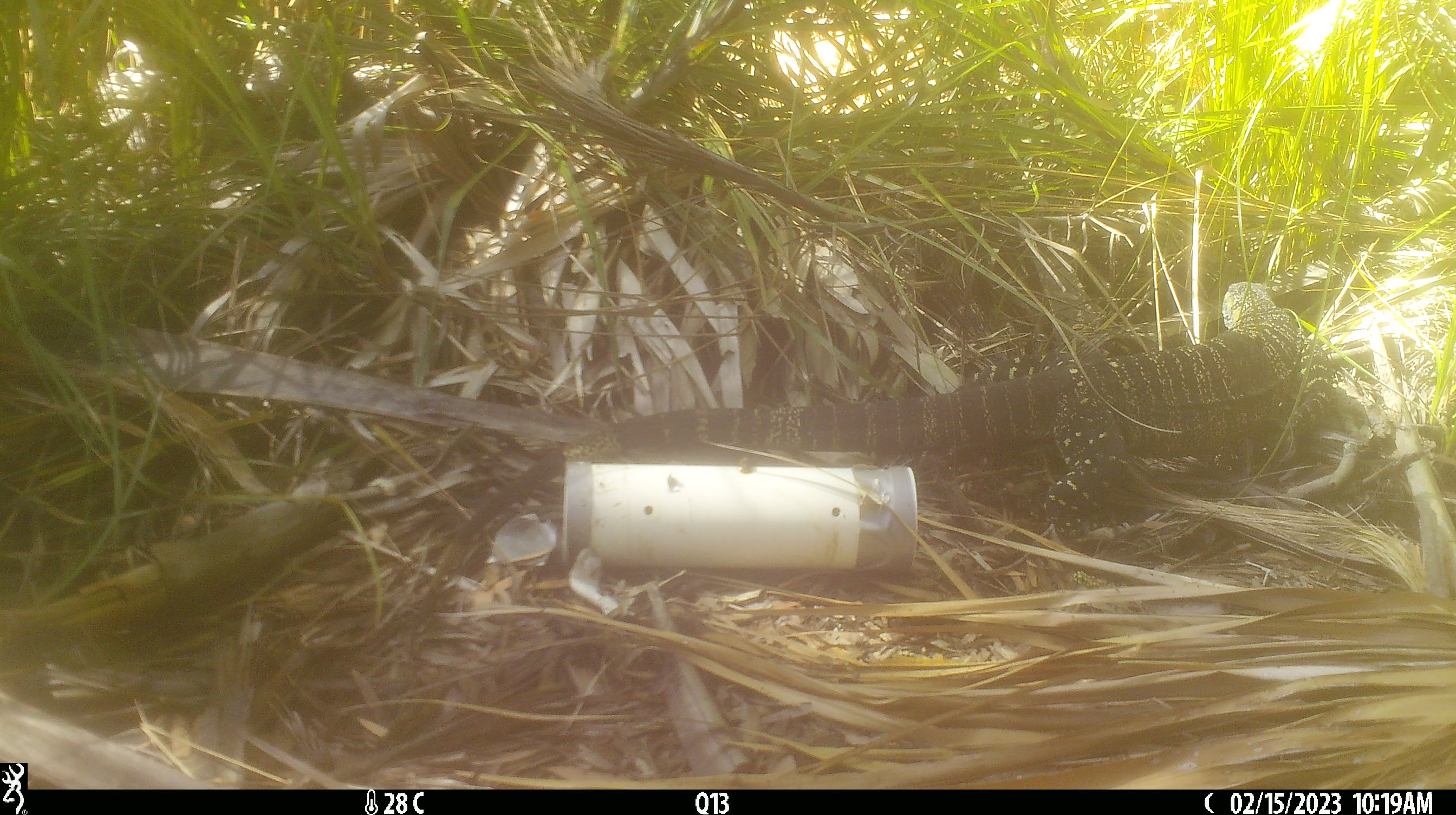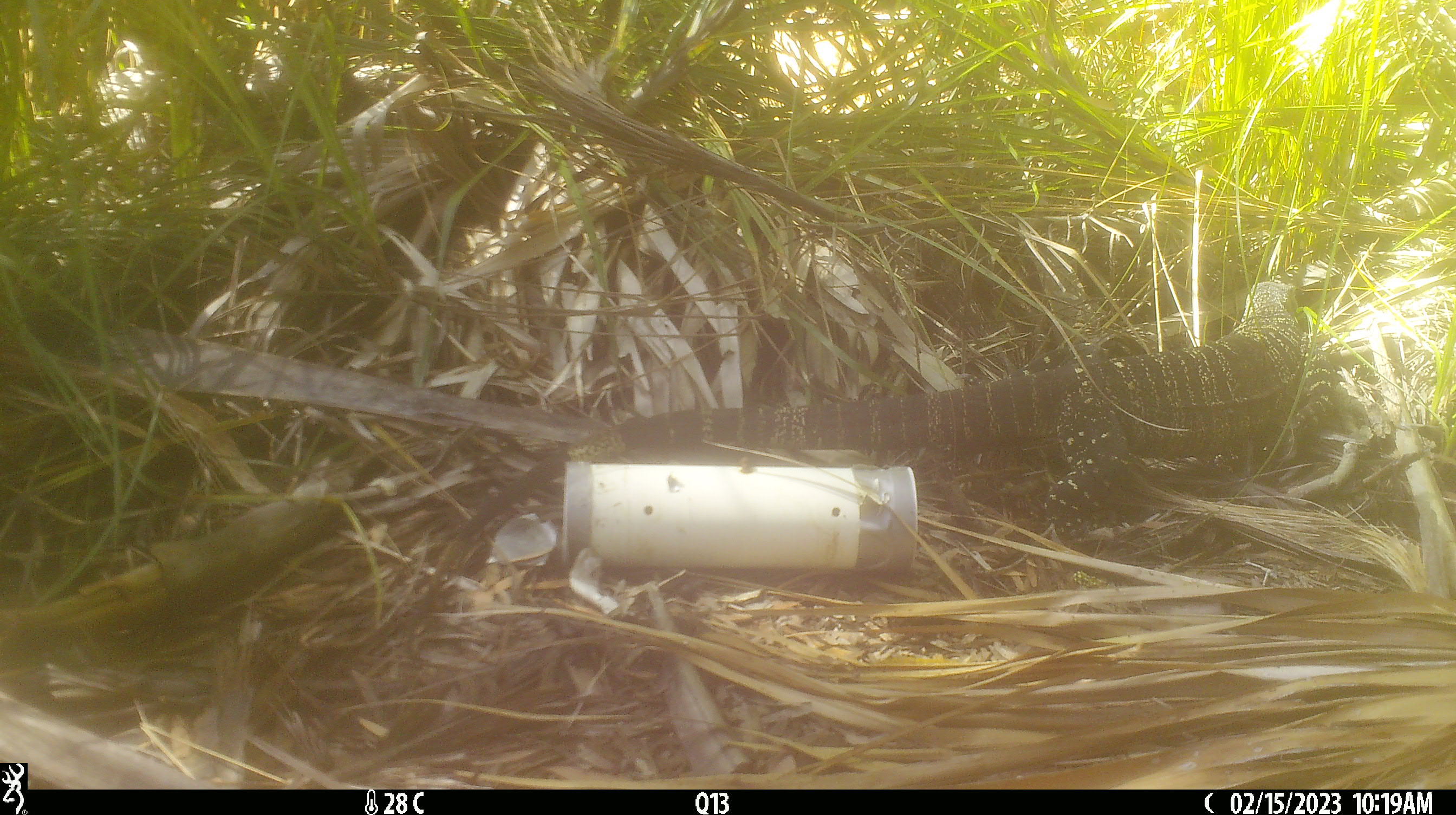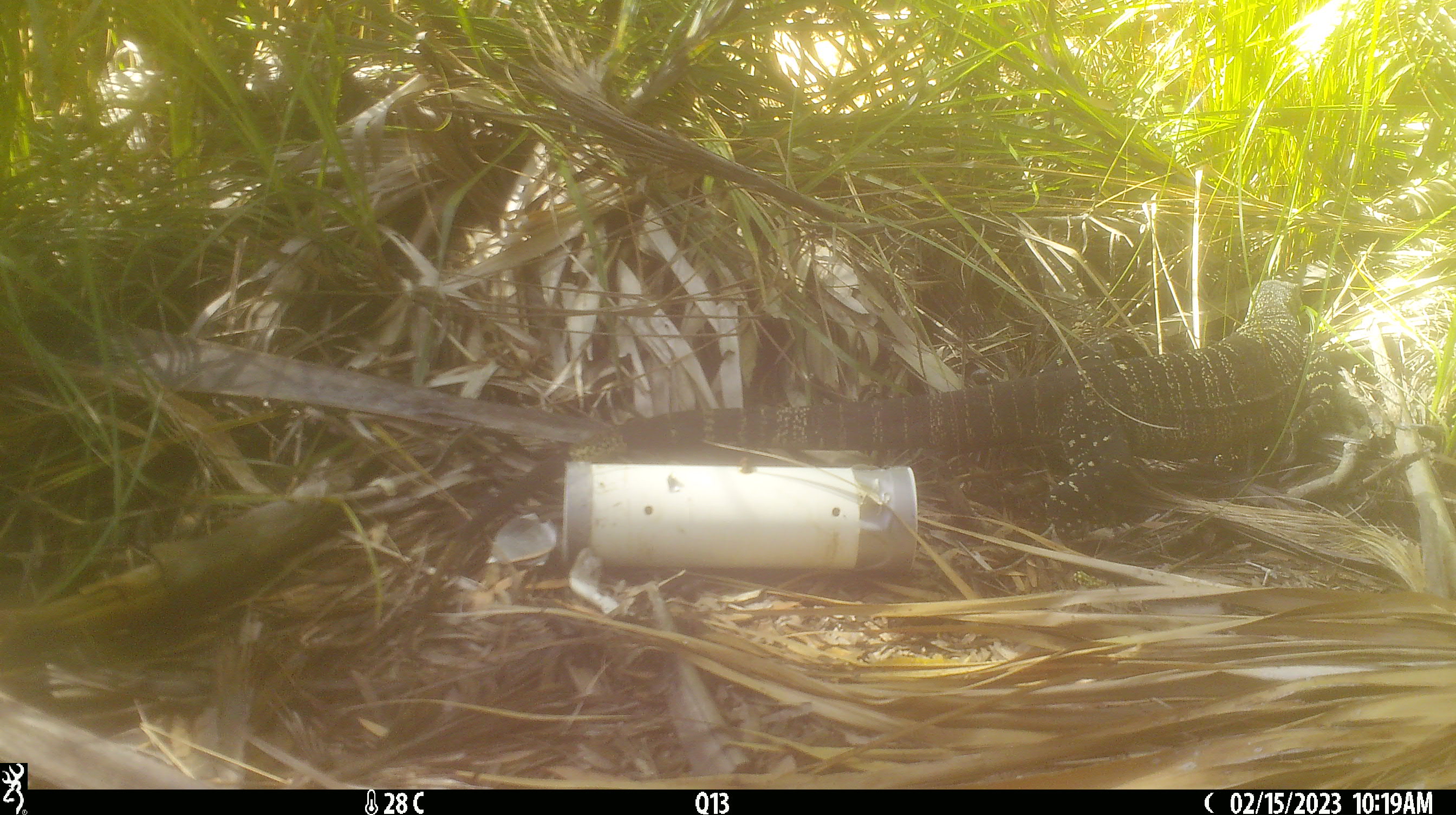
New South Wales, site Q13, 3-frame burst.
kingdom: Animalia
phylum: Chordata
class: Reptilia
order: Squamata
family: Varanidae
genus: Varanus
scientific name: Varanus varius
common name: lace monitor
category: goanna